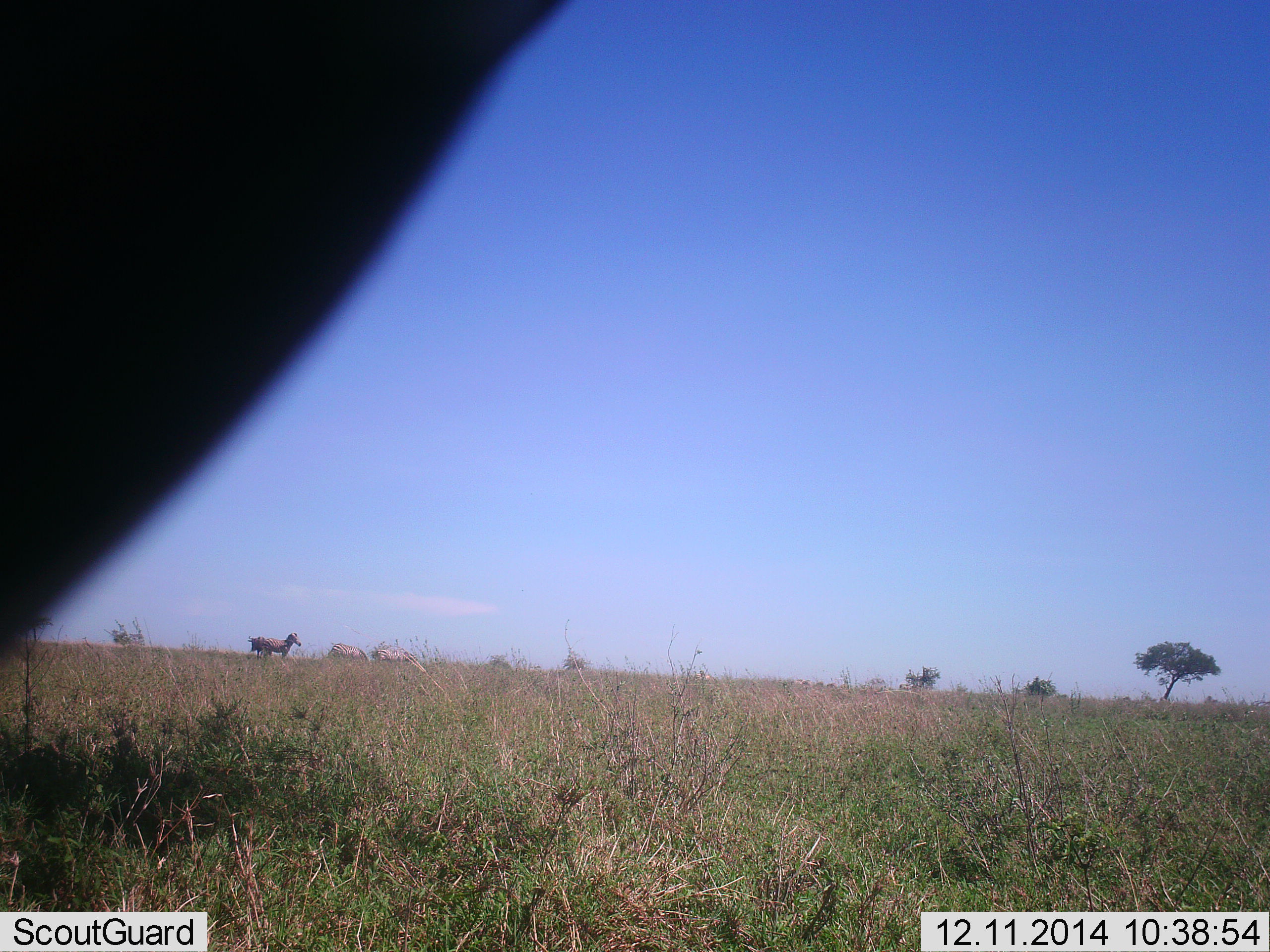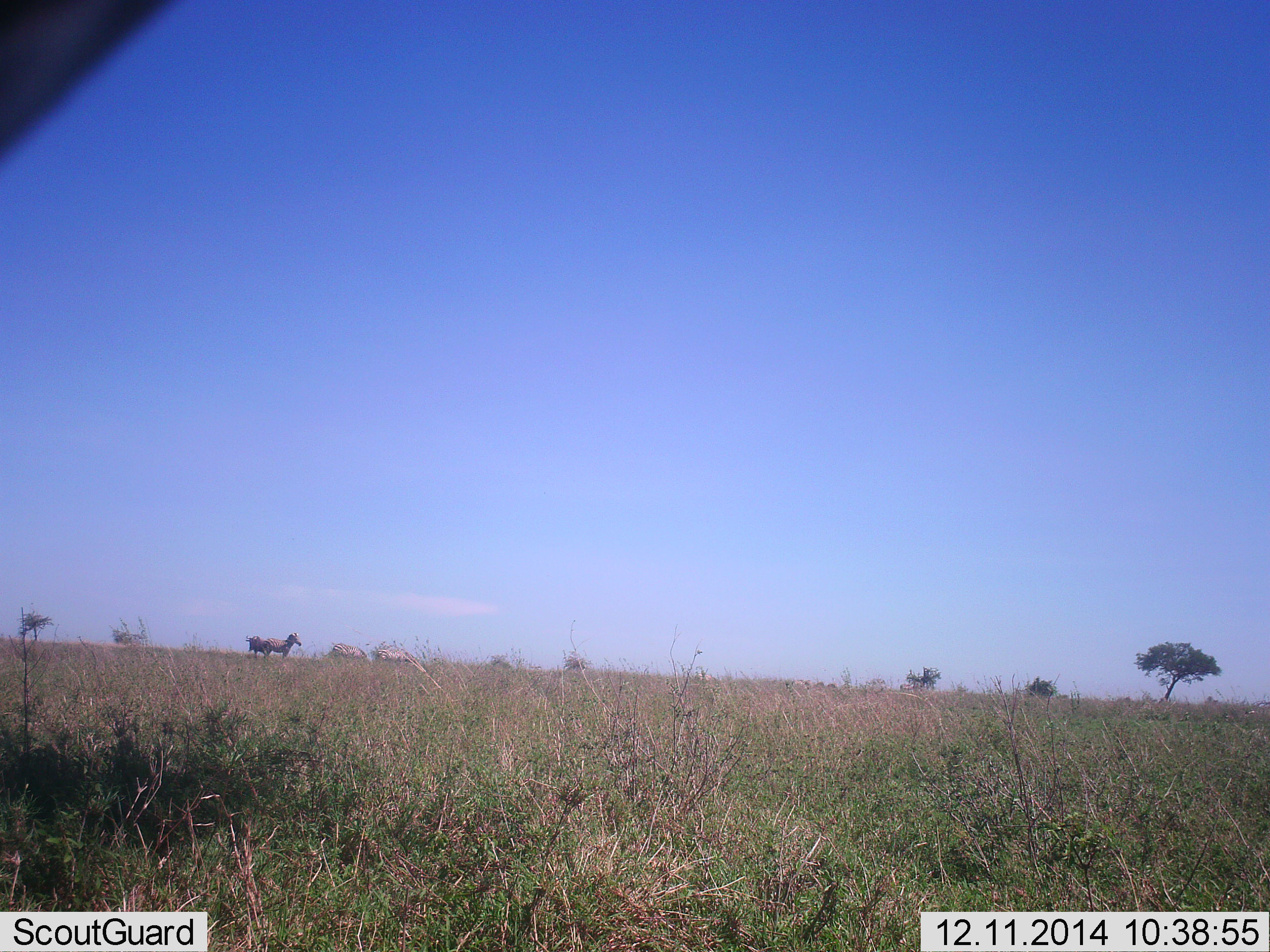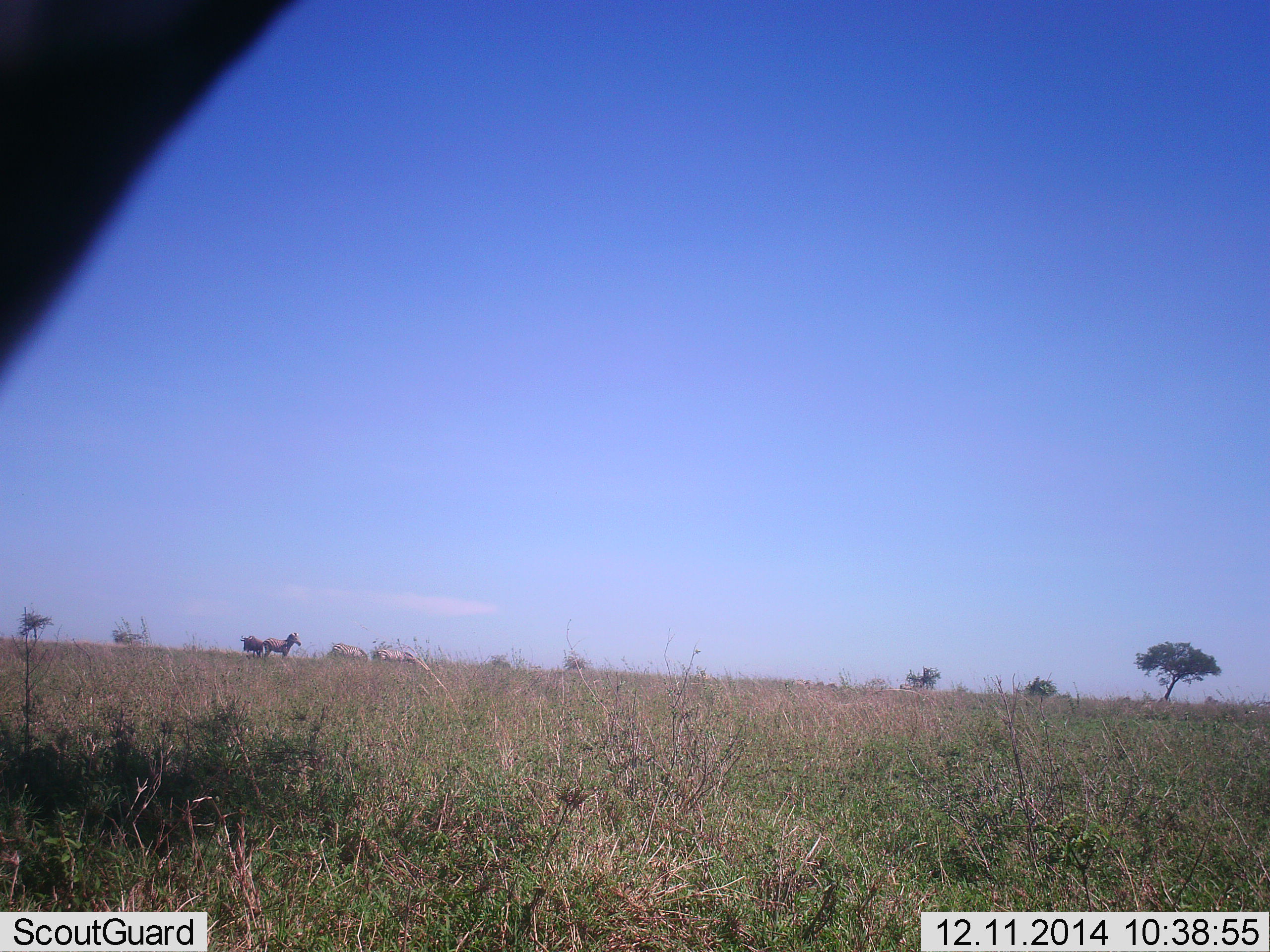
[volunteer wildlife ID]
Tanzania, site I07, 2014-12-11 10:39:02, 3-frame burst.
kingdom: Animalia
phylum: Chordata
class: Mammalia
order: Perissodactyla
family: Equidae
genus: Equus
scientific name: Equus quagga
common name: plains zebra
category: zebra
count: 3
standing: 100%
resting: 0%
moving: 15%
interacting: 0%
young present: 0%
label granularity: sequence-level